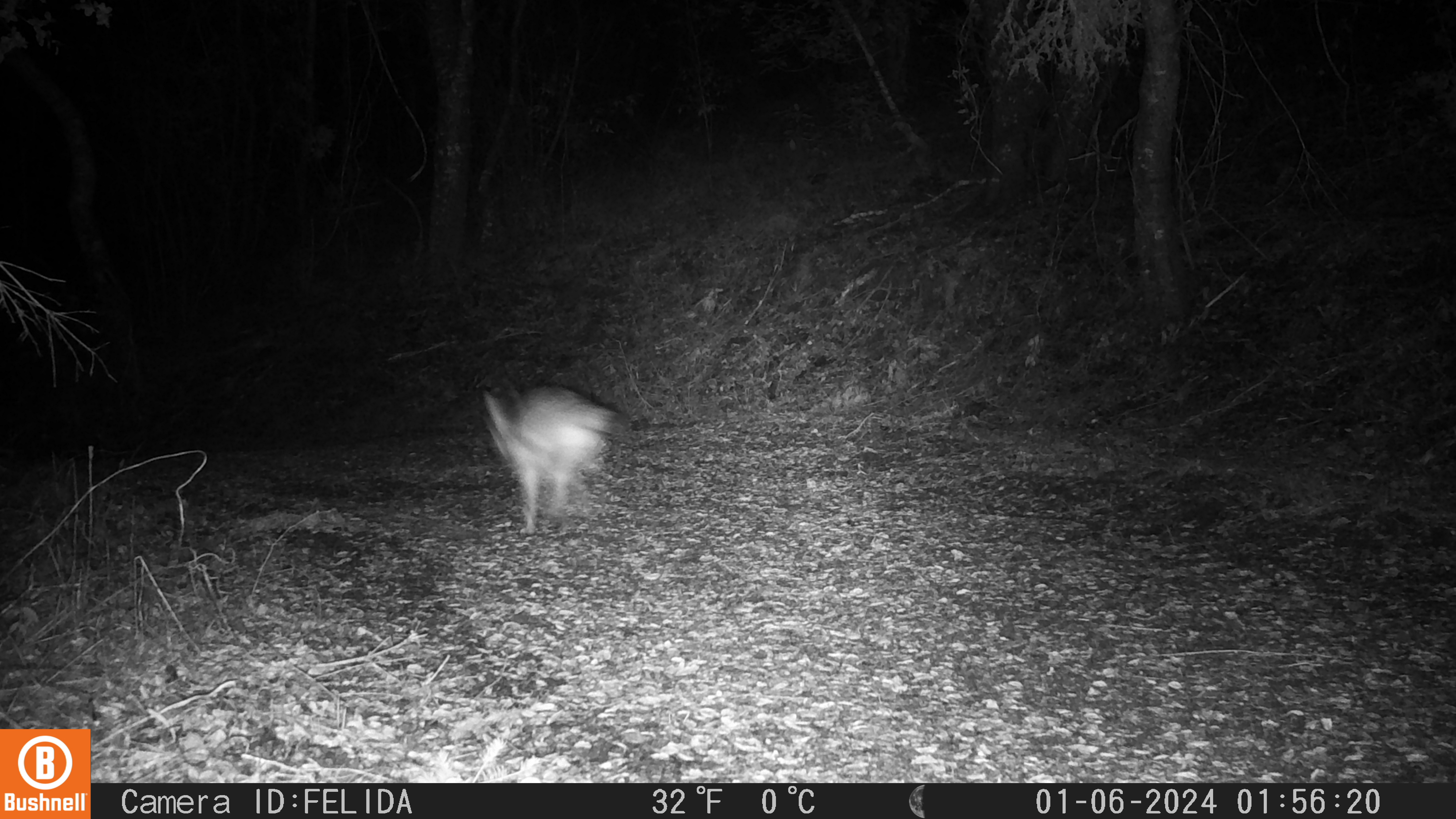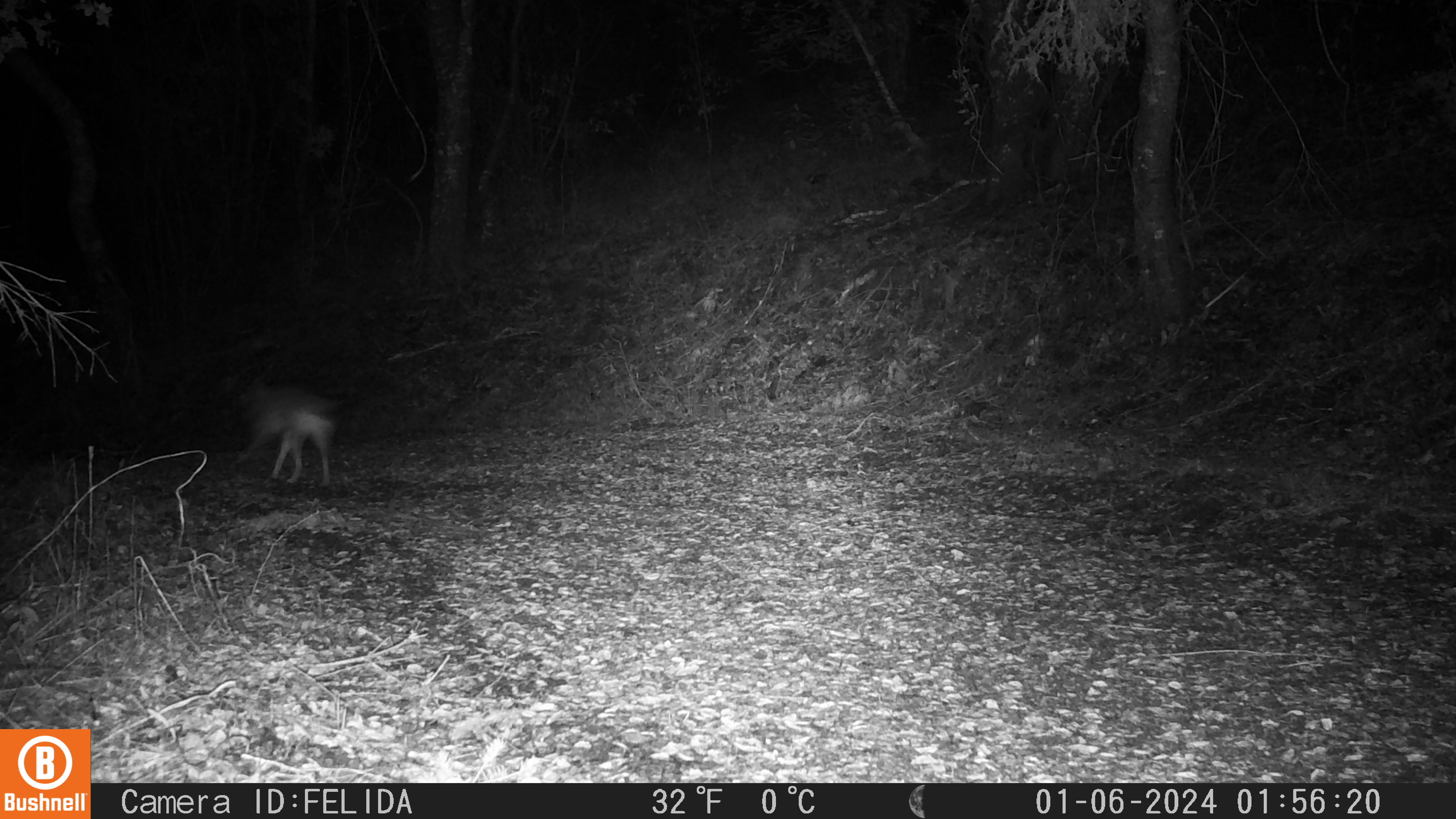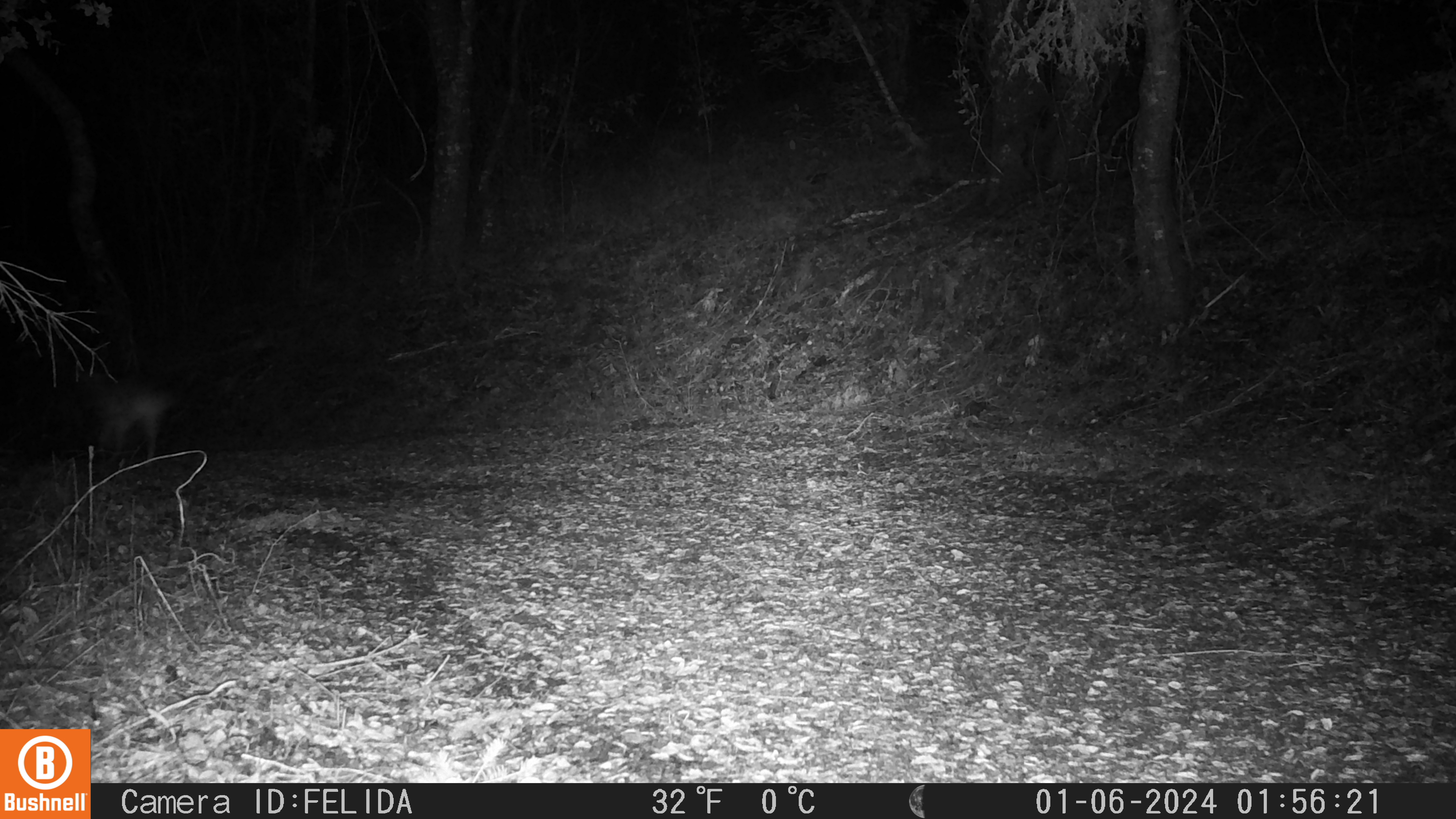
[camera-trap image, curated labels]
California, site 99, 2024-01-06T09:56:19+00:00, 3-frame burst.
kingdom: Animalia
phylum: Chordata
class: Mammalia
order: Carnivora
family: Canidae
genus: Canis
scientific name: Canis latrans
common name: coyote